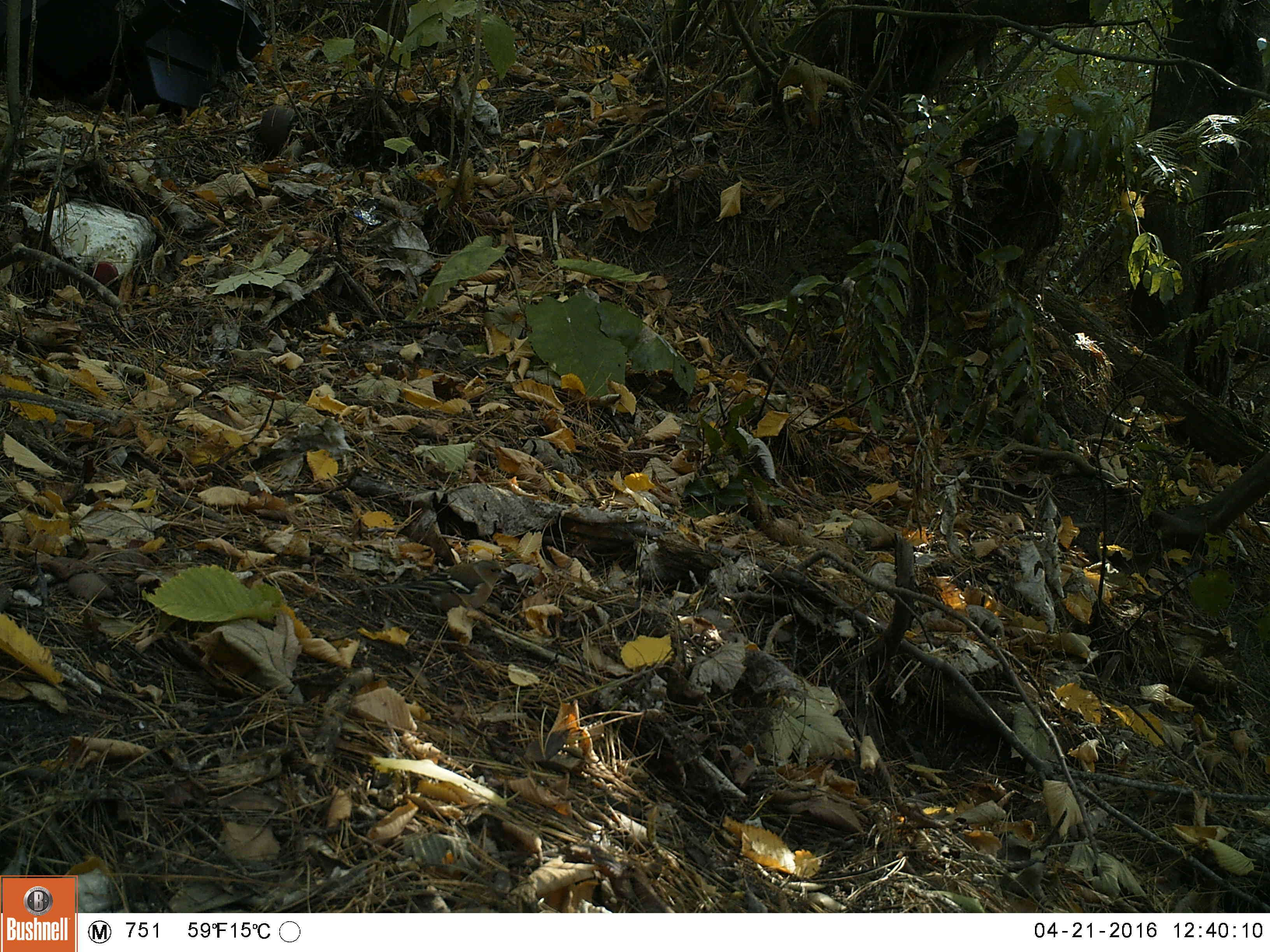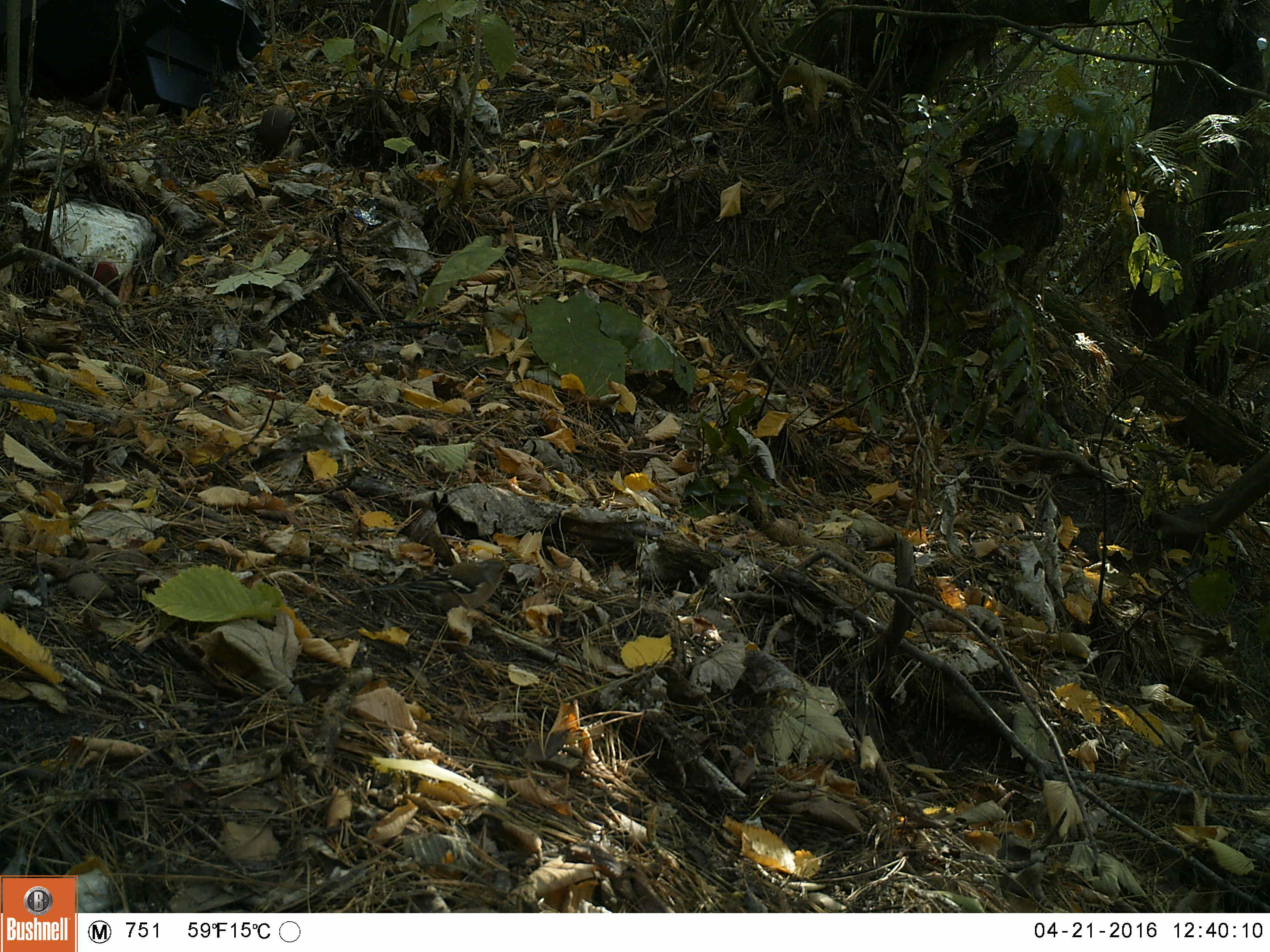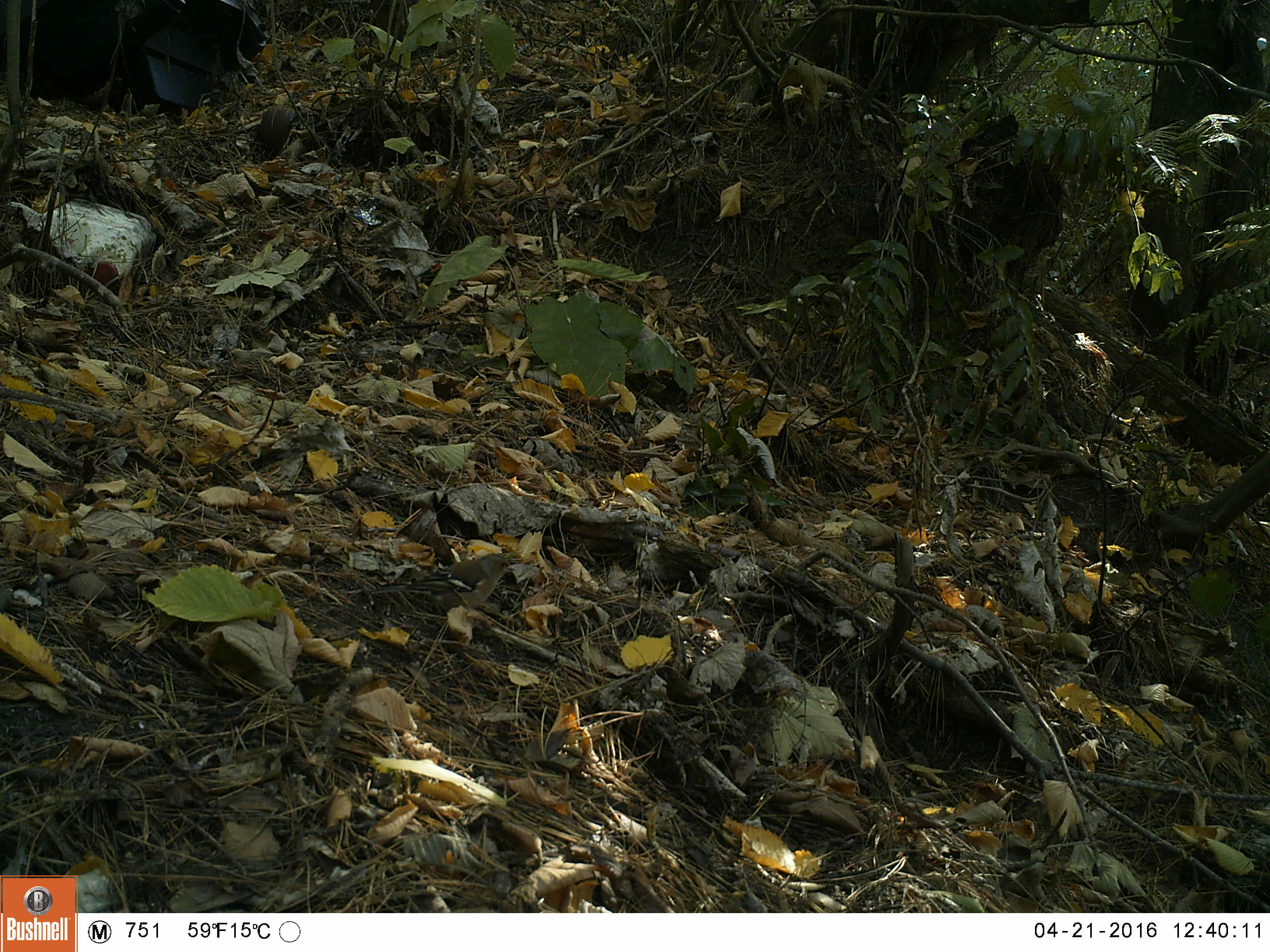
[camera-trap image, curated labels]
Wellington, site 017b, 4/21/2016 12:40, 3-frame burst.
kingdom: Animalia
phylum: Chordata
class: Aves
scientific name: Aves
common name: bird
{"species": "bird (Aves)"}